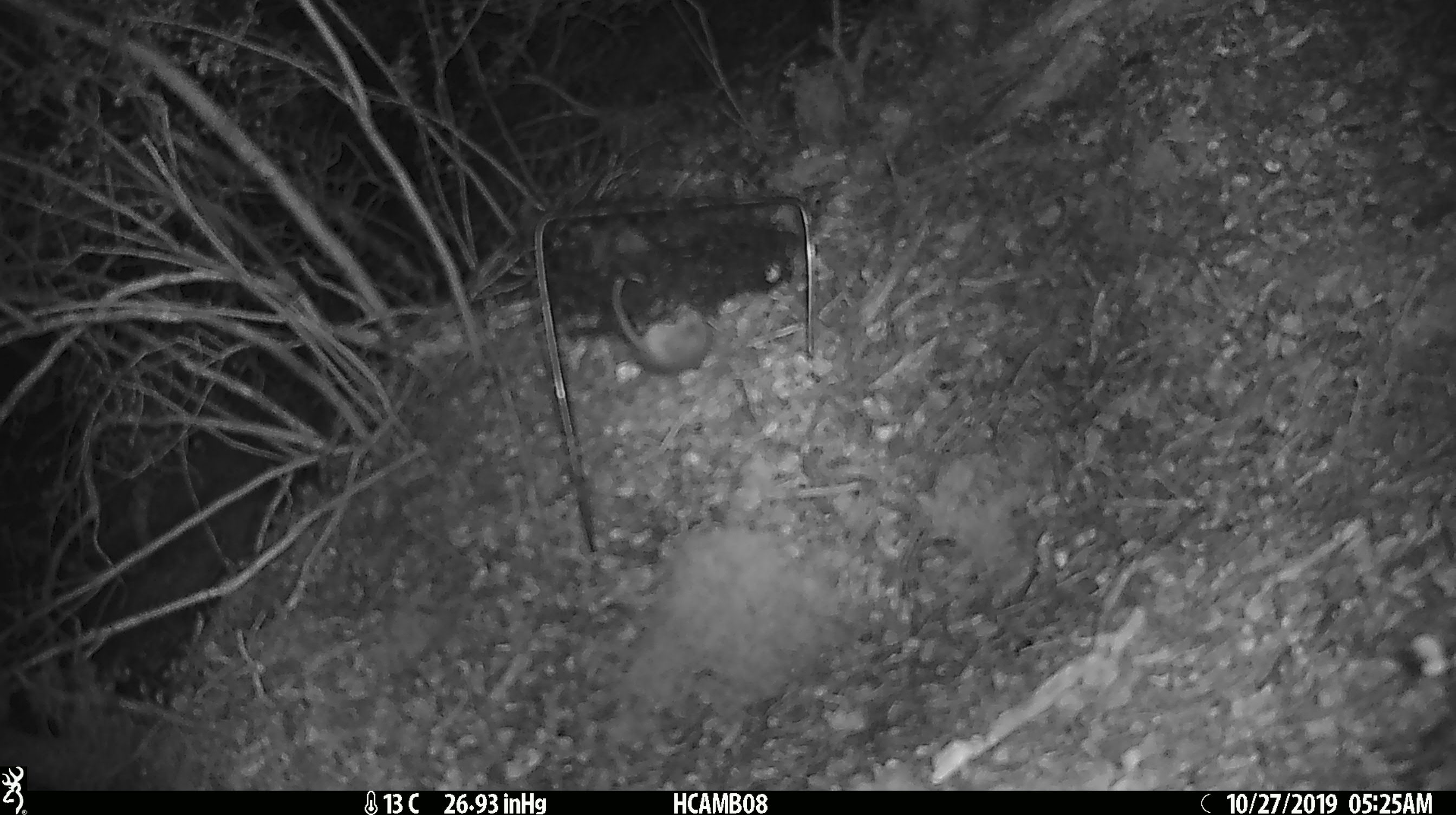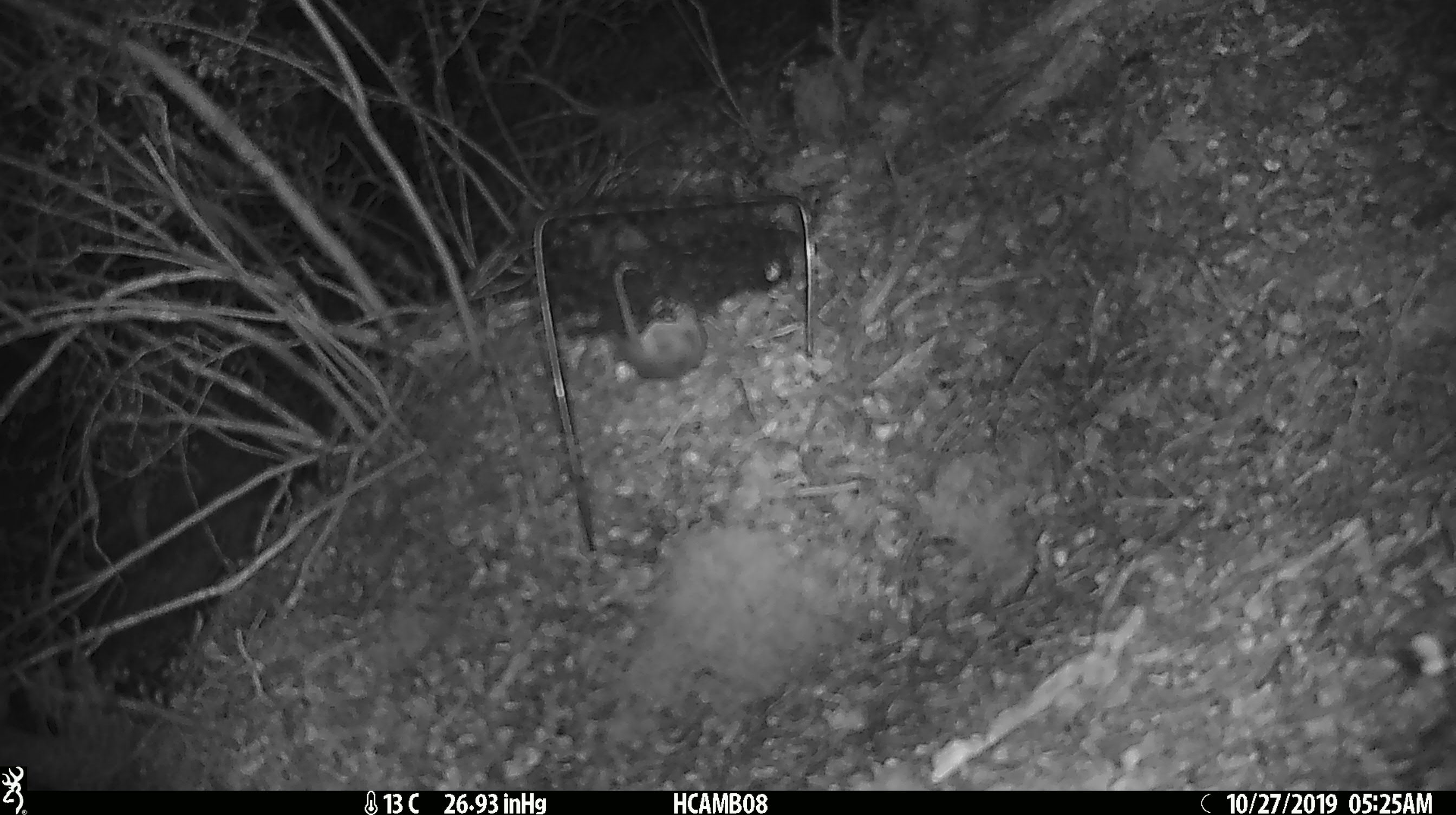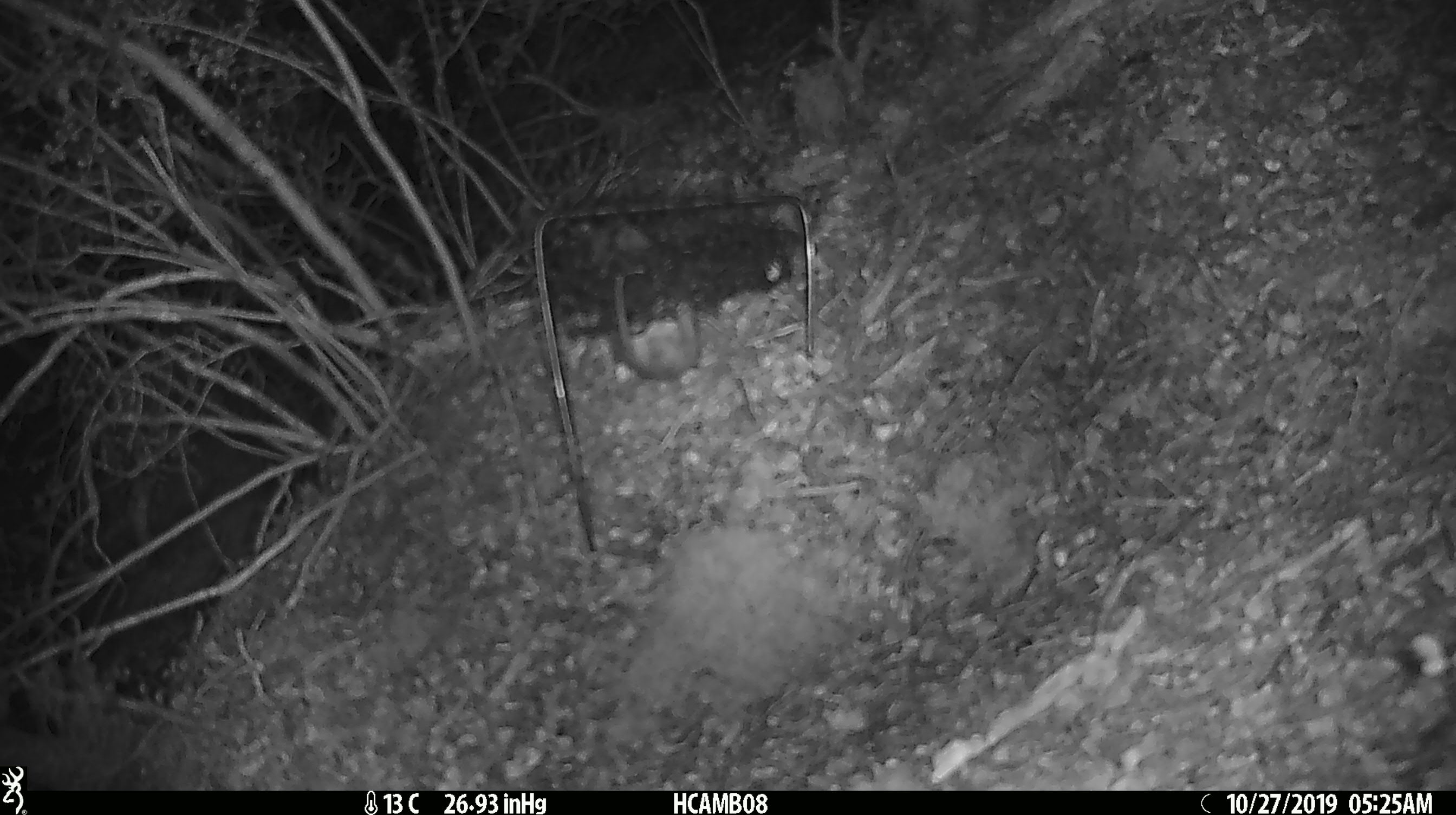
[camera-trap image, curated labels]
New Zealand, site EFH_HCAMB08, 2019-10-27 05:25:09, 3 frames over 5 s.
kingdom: Animalia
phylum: Chordata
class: Mammalia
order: Rodentia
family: Muridae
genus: Mus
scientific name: Mus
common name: mouse